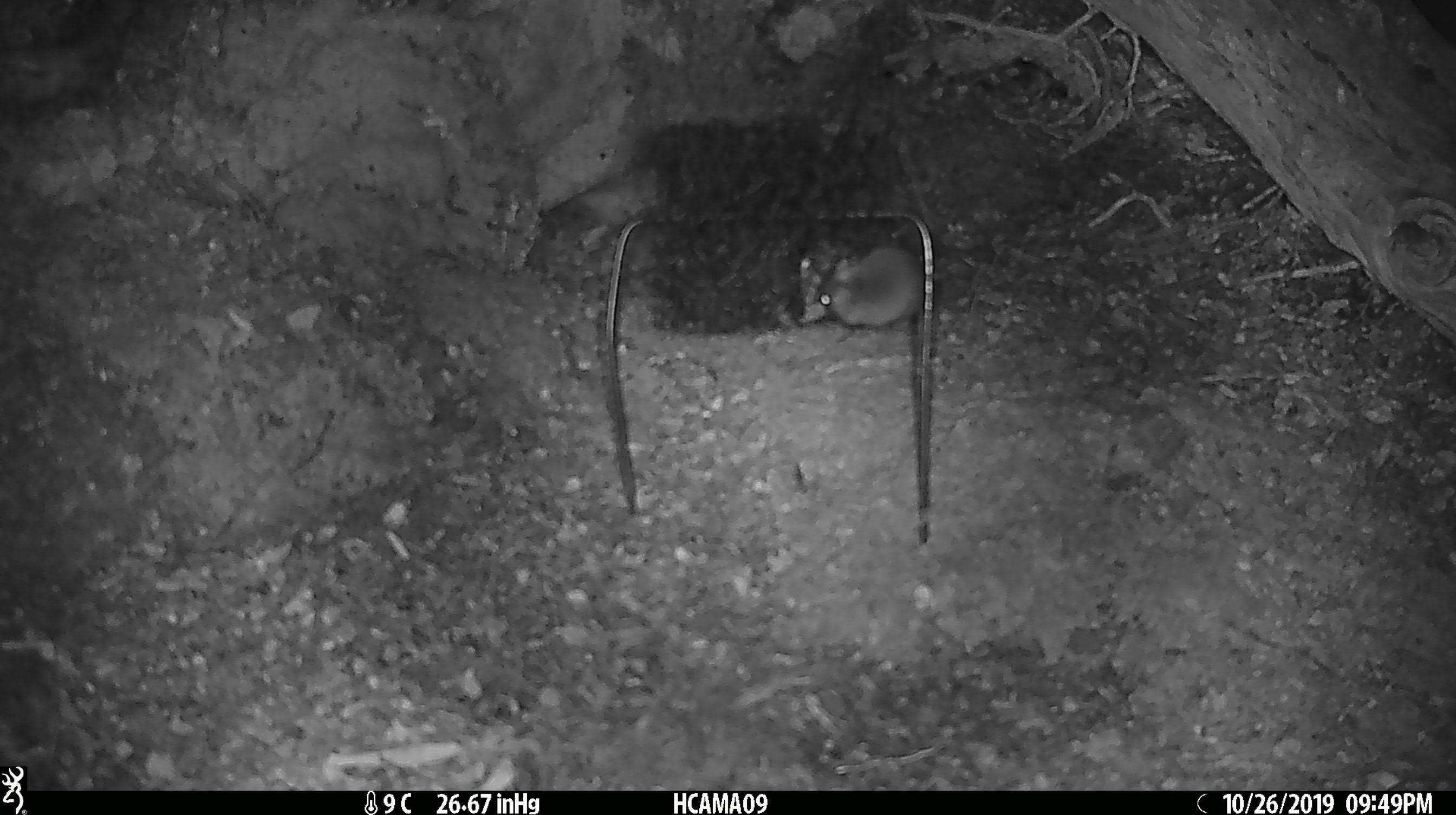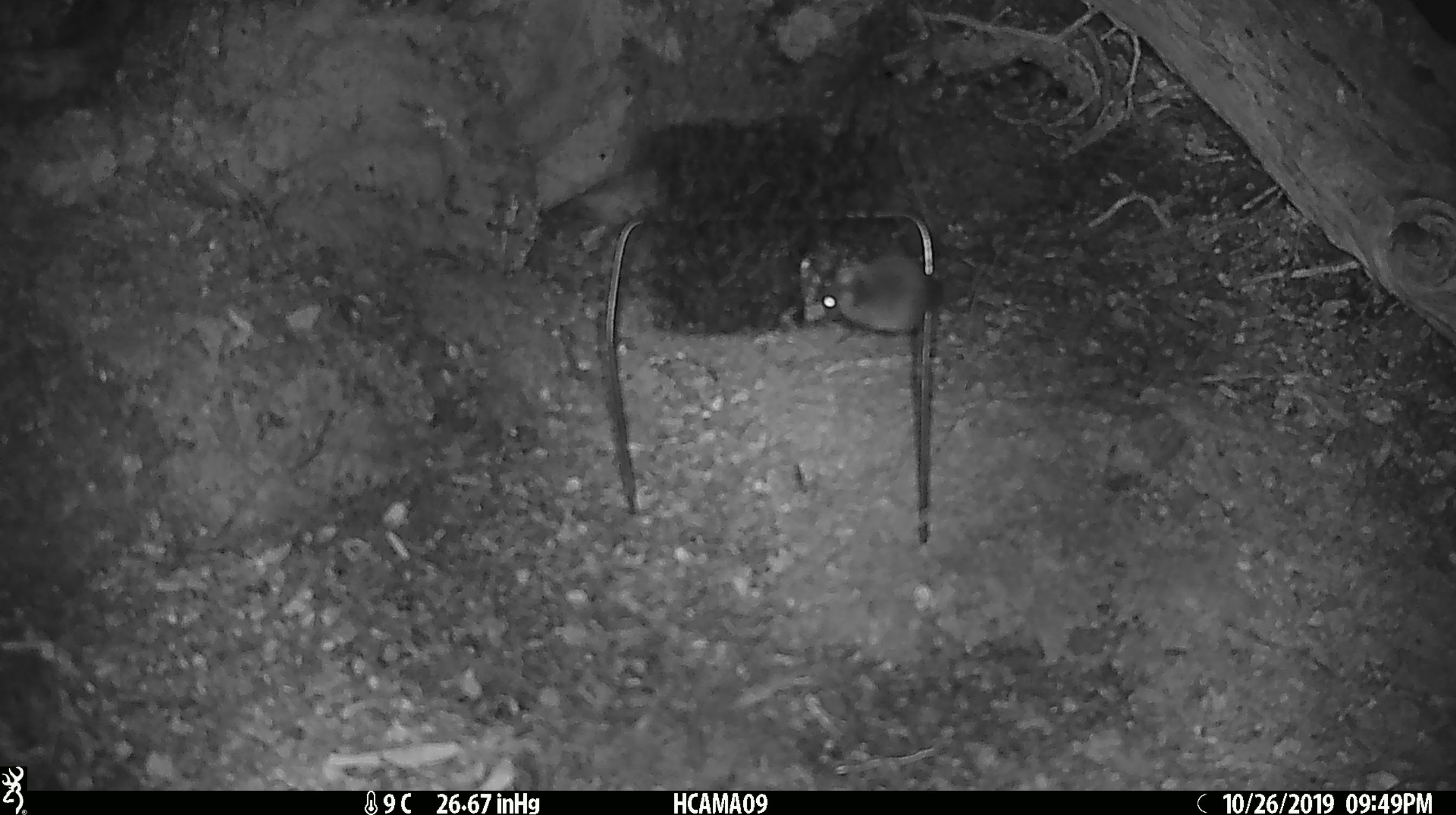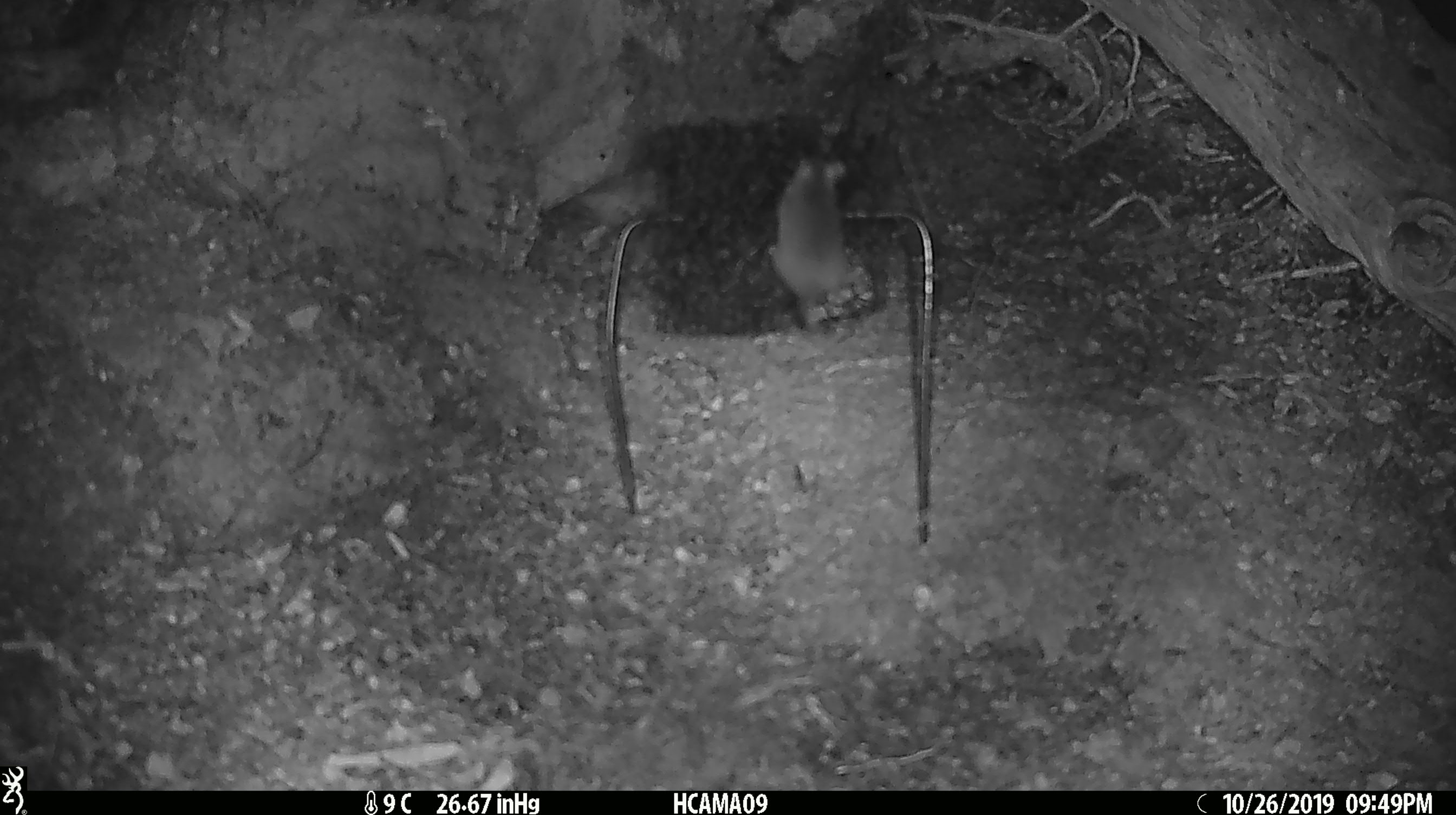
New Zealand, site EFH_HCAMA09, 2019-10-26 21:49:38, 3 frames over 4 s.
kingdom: Animalia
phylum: Chordata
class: Mammalia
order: Rodentia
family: Muridae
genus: Mus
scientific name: Mus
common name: mouse